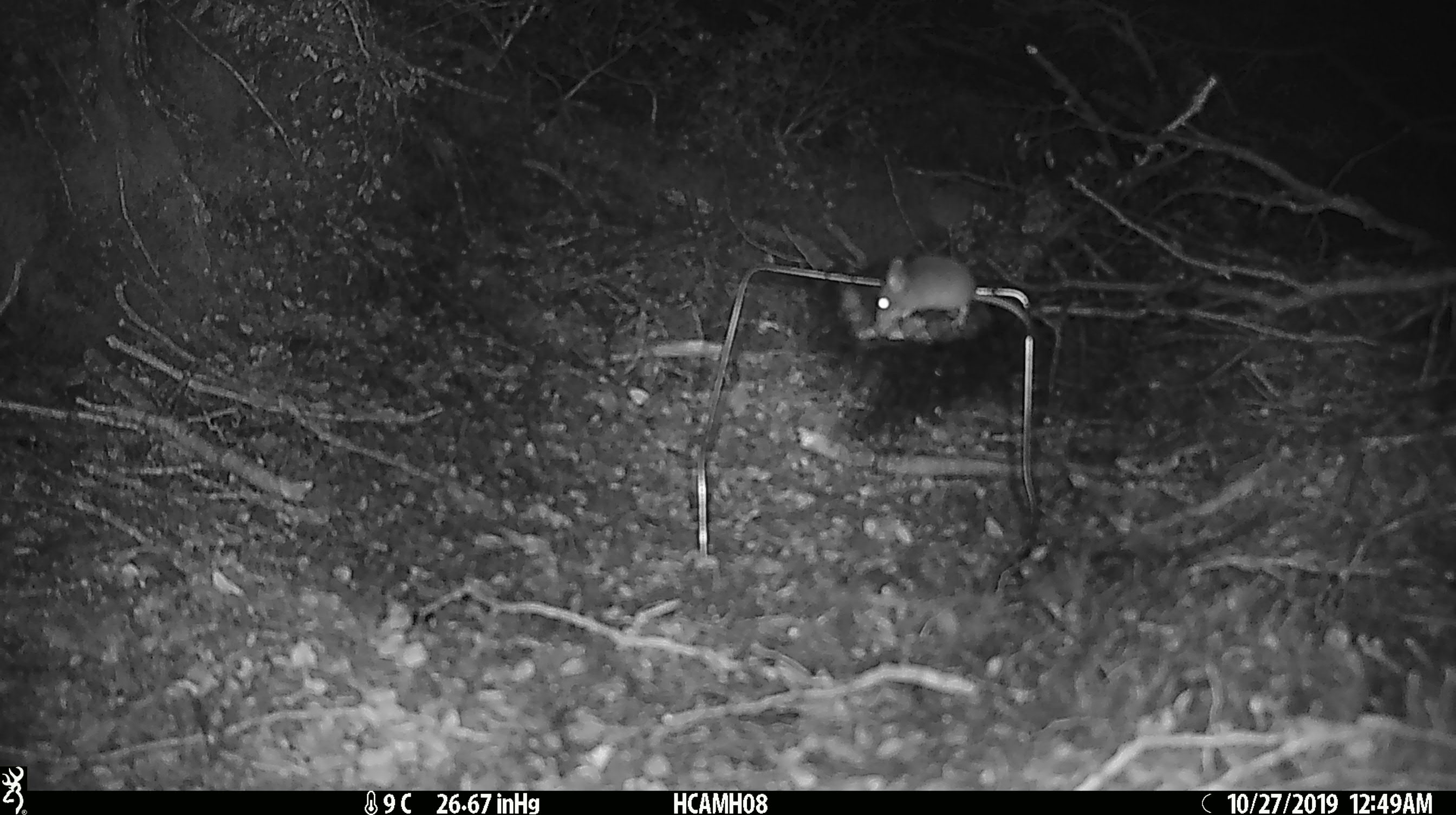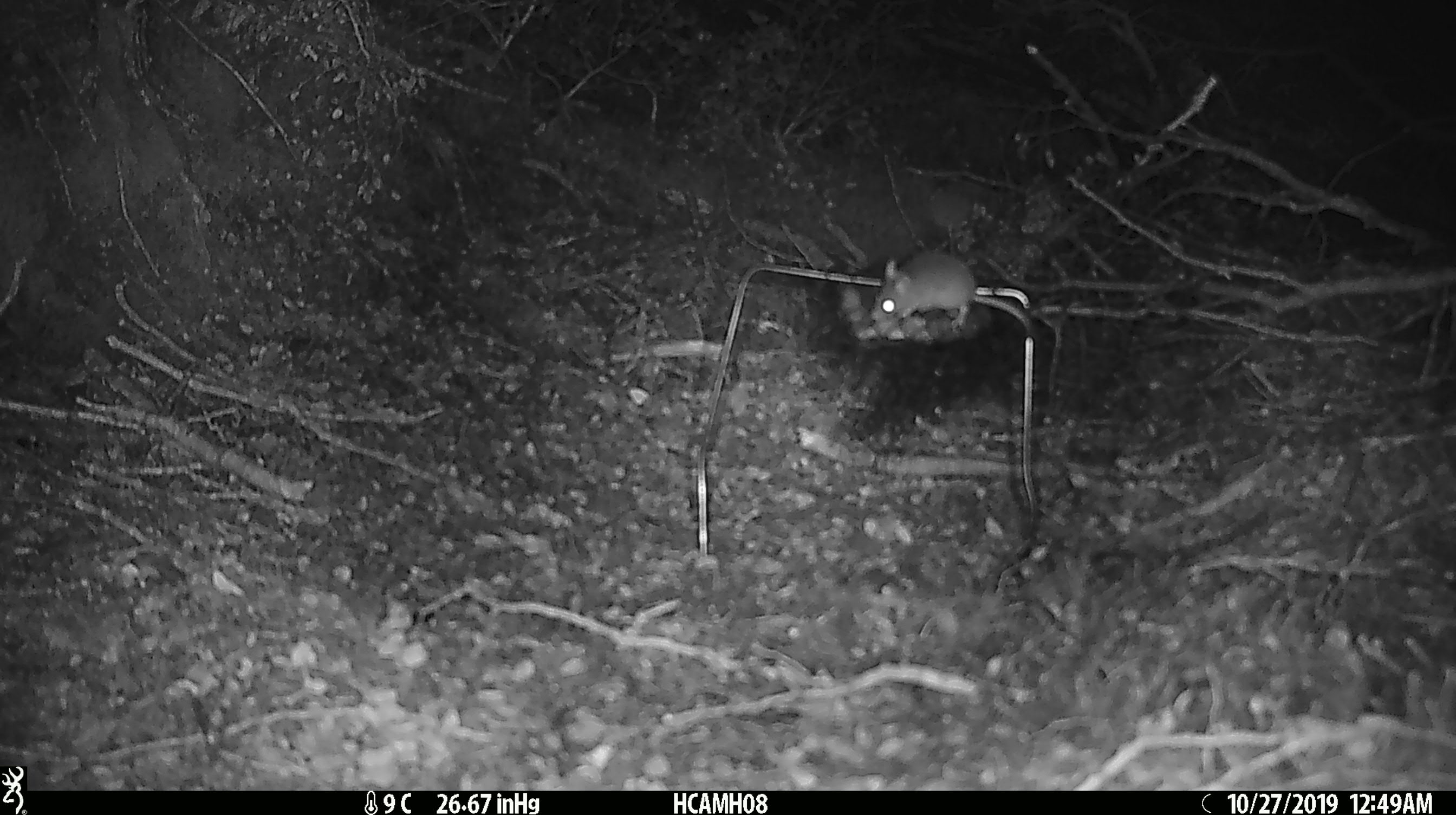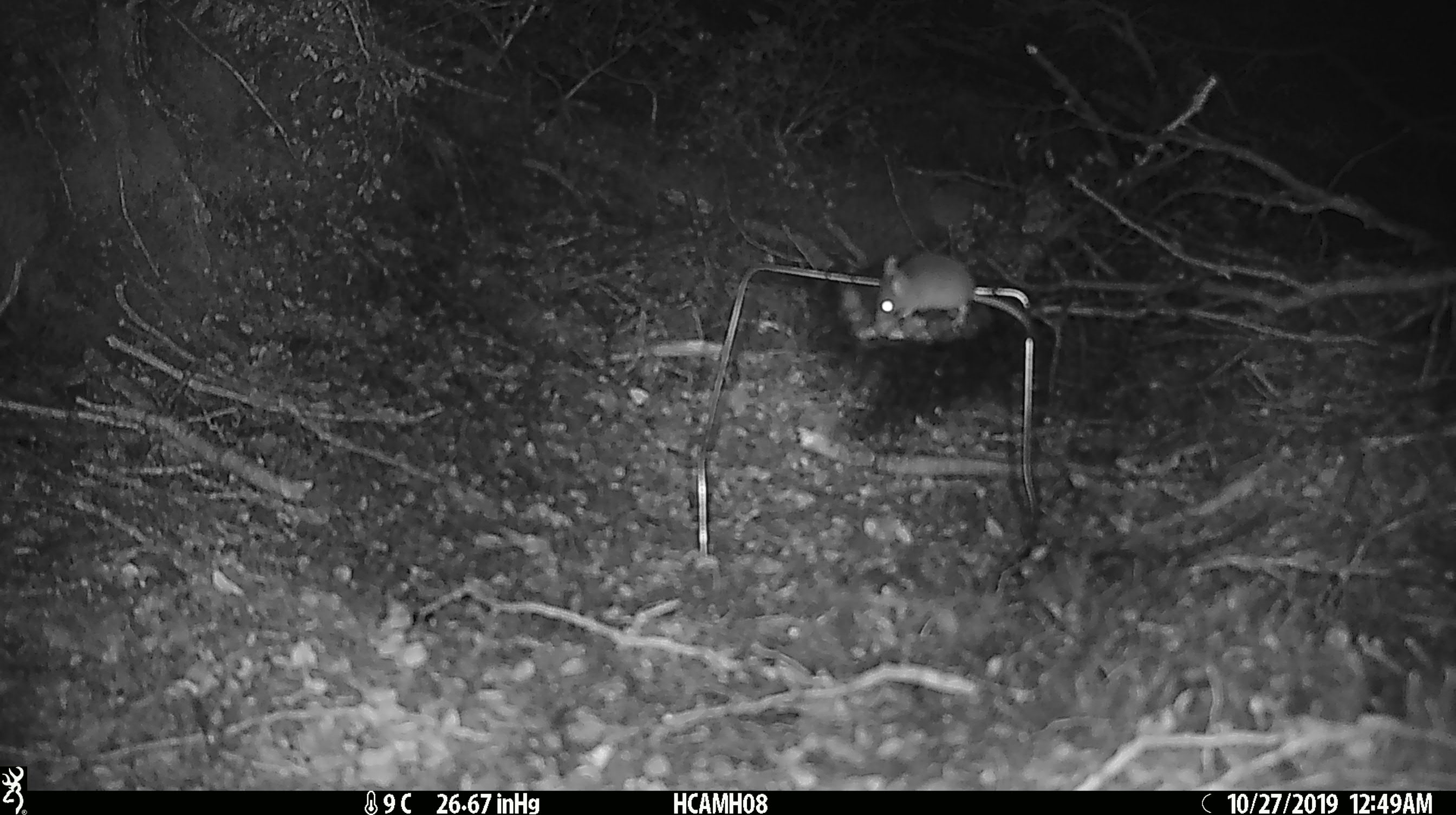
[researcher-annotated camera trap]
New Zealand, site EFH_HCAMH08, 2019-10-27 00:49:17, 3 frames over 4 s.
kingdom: Animalia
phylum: Chordata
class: Mammalia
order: Rodentia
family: Muridae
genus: Mus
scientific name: Mus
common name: mouse